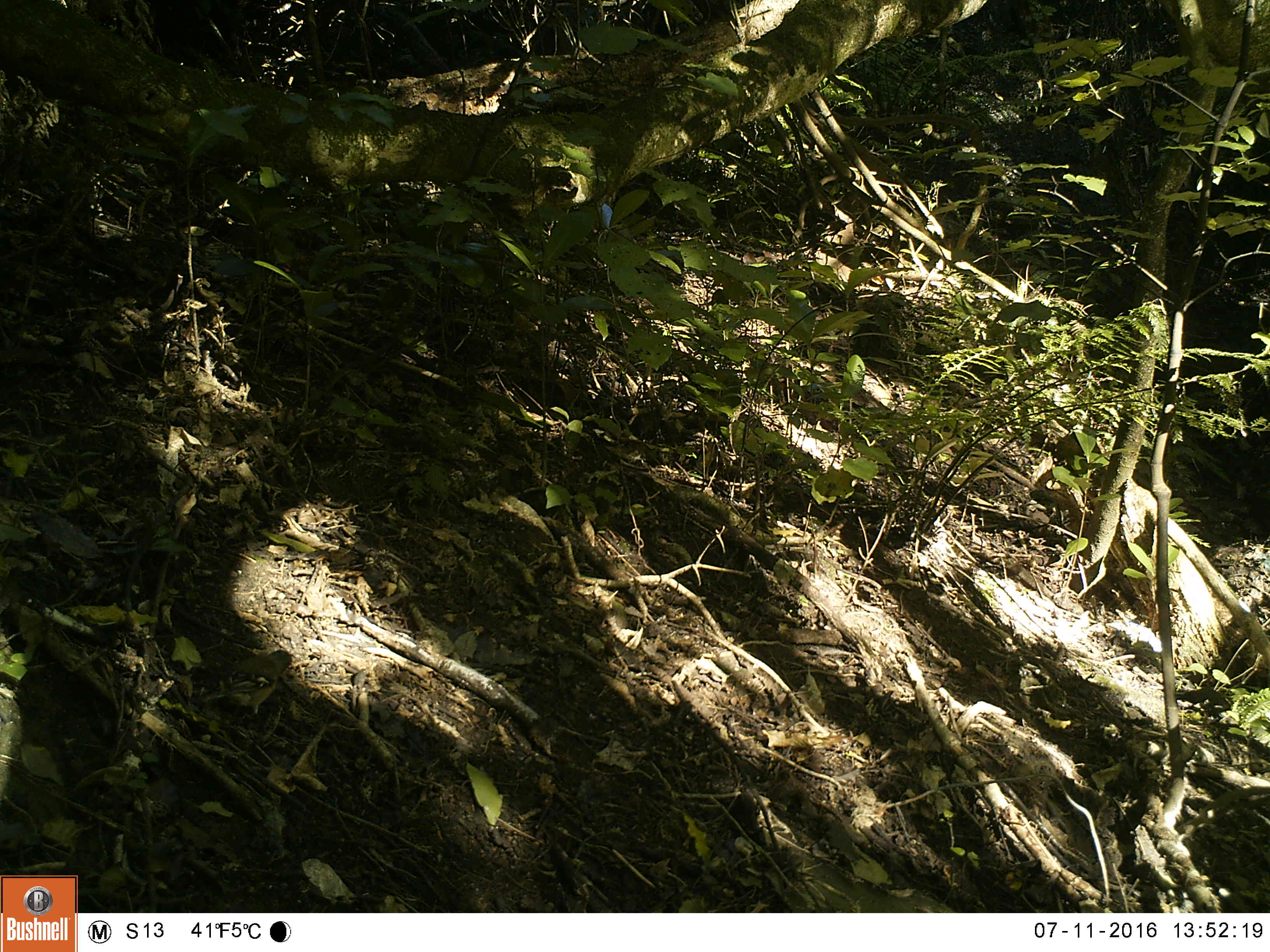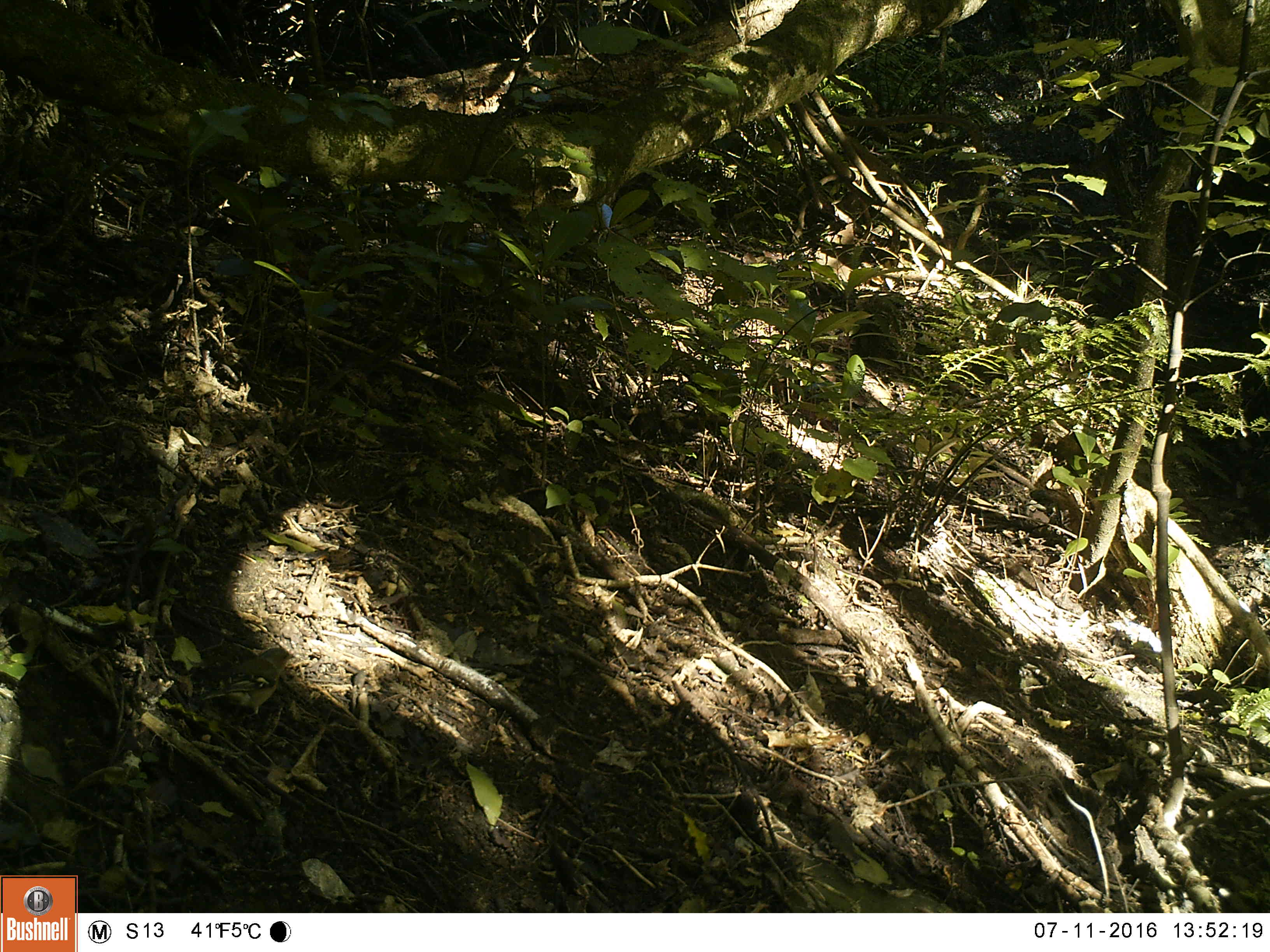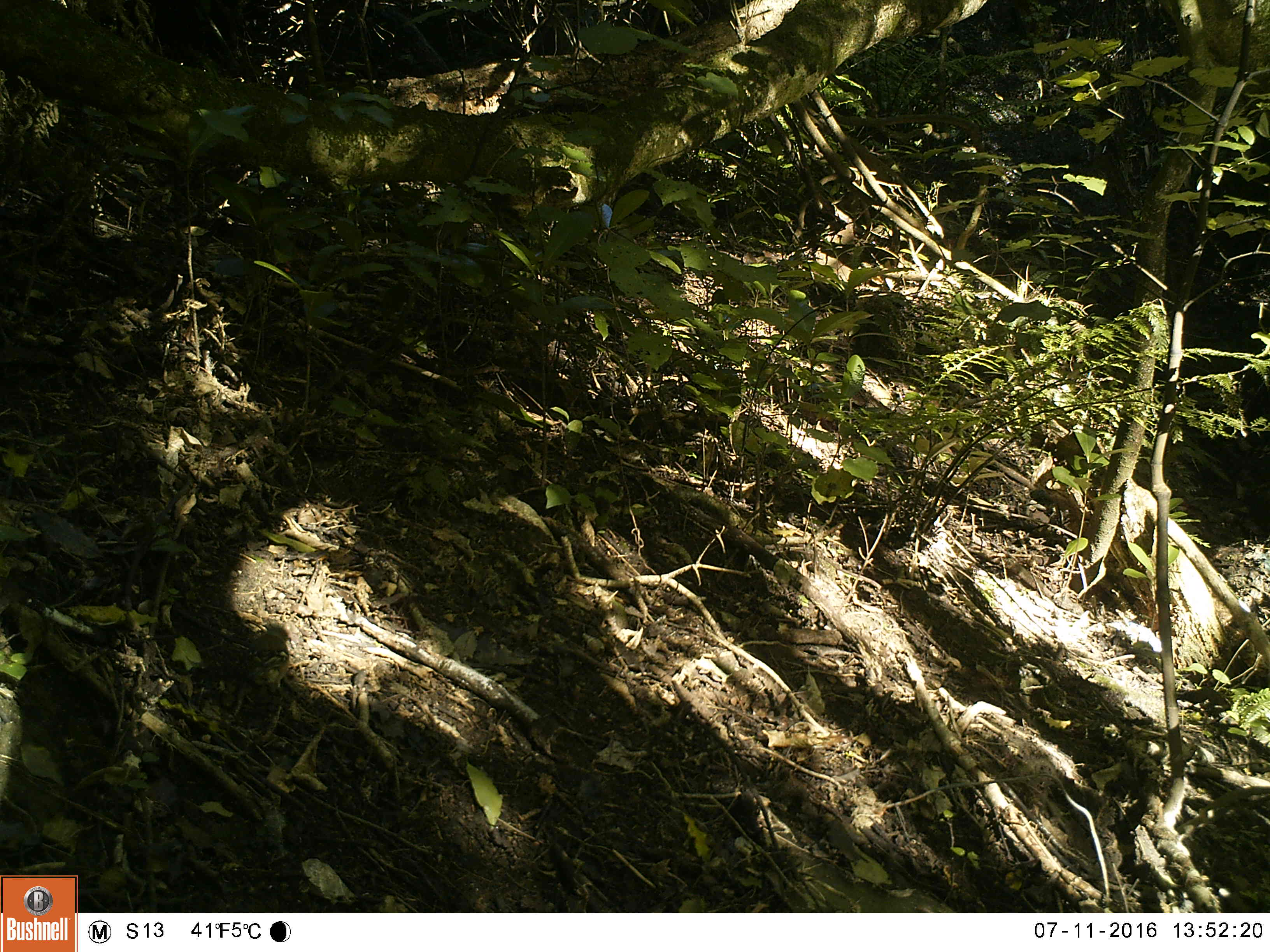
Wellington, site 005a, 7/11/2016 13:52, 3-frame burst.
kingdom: Animalia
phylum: Chordata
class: Aves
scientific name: Aves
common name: bird